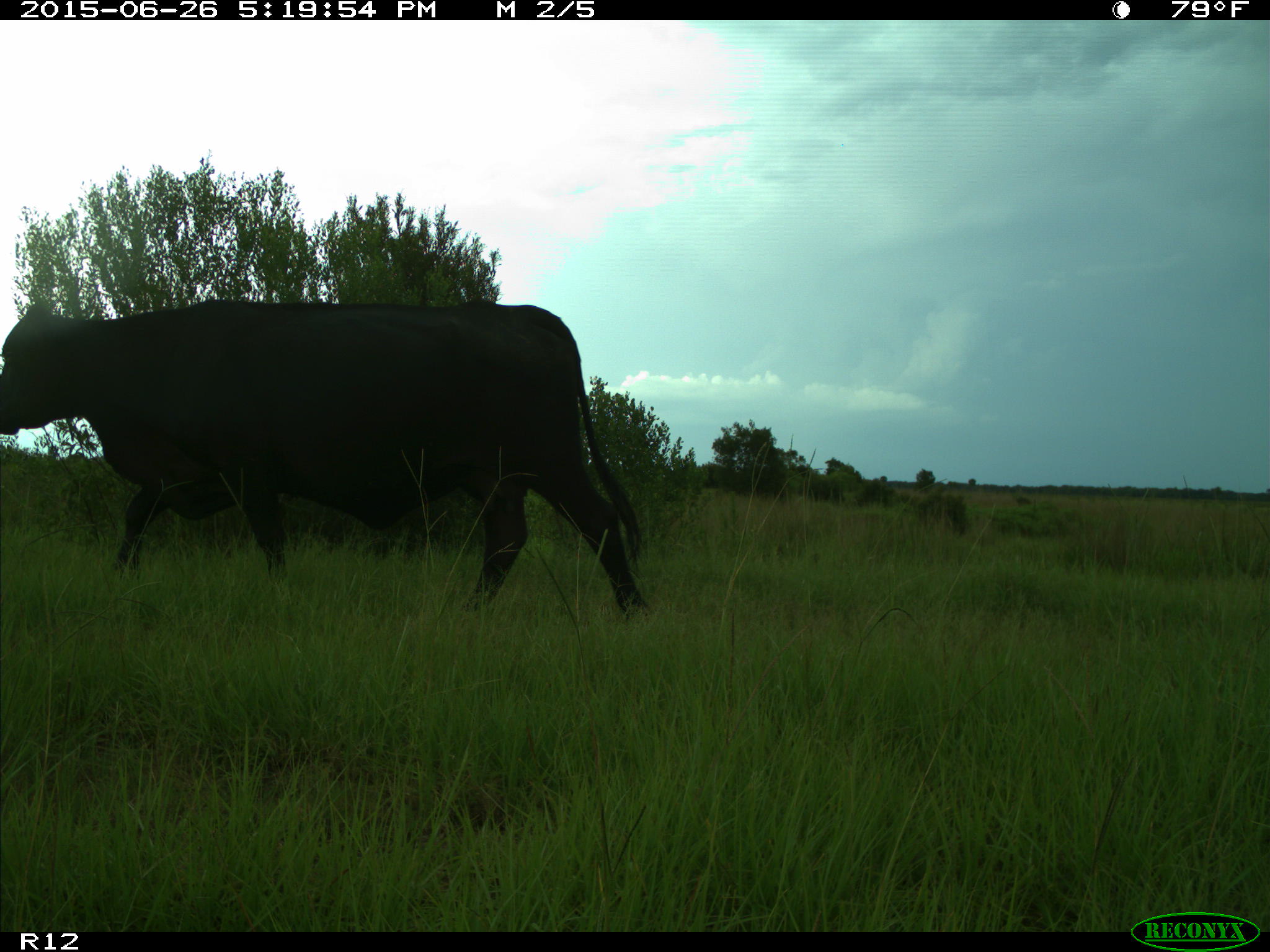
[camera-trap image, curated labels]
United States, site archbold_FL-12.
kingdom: Animalia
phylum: Chordata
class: Mammalia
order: Artiodactyla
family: Bovidae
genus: Bos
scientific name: Bos taurus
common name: domestic cow